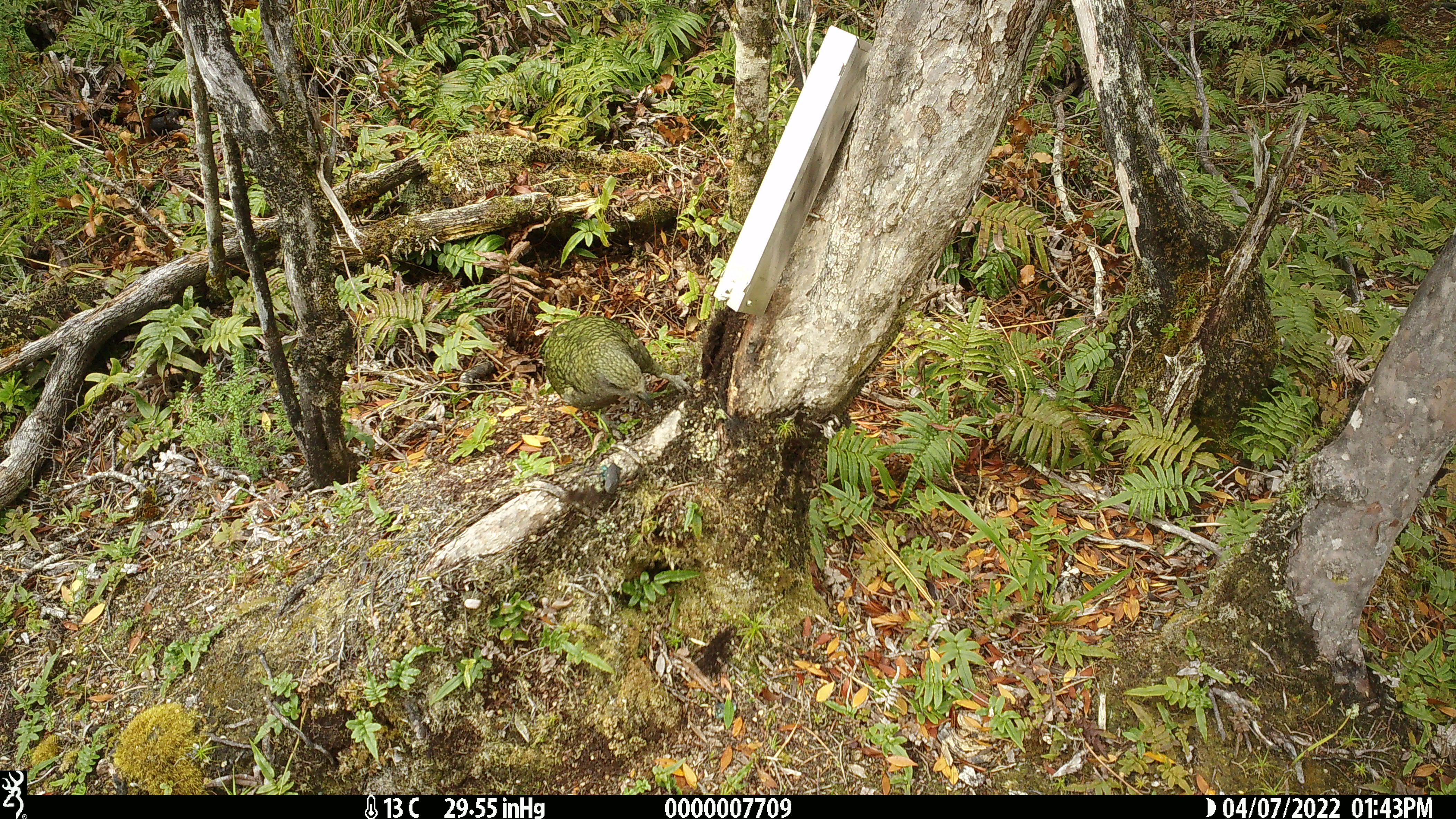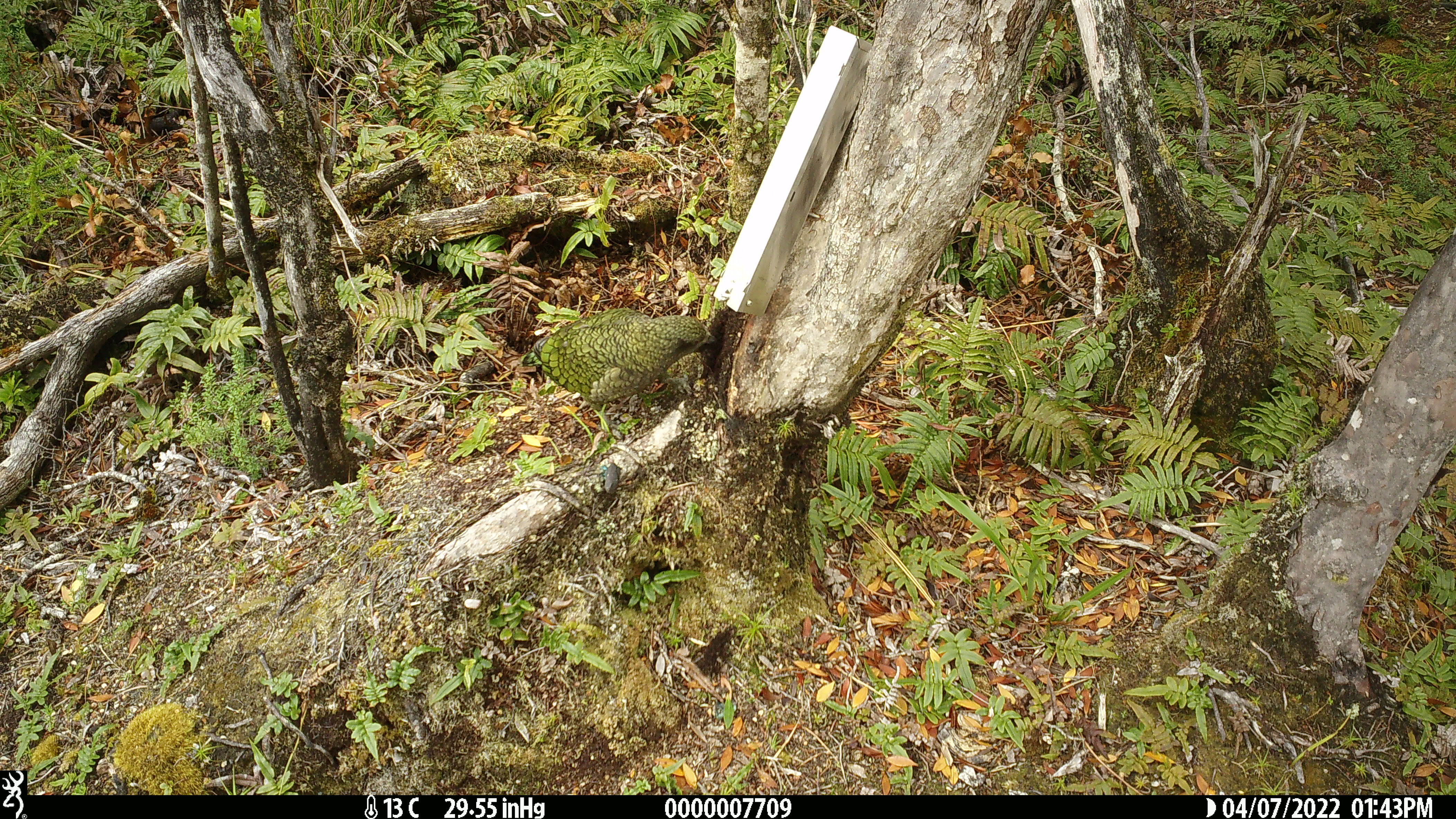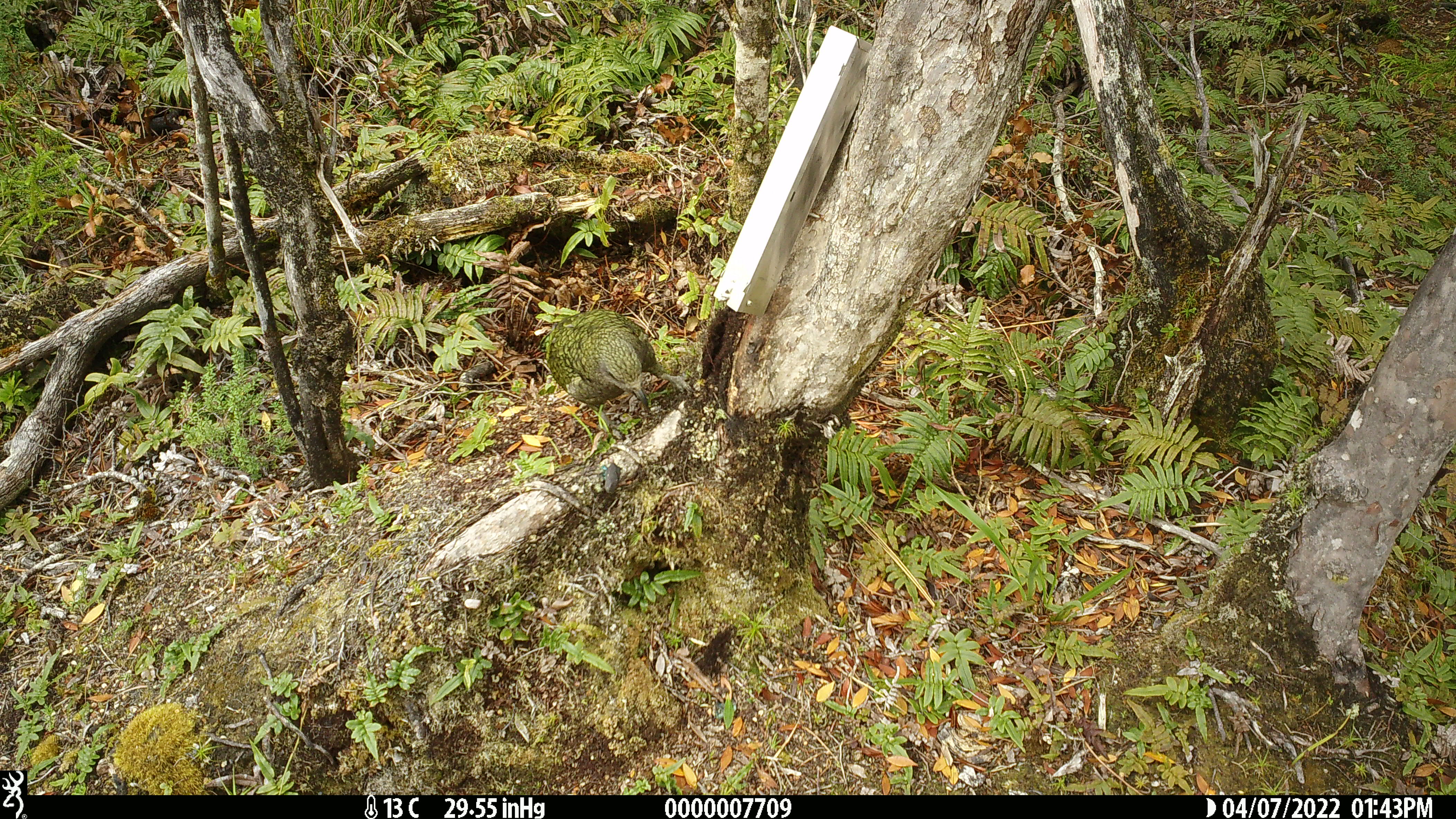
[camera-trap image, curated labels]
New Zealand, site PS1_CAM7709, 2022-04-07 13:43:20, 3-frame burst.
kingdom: Animalia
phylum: Chordata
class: Aves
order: Psittaciformes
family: Strigopidae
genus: Nestor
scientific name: Nestor notabilis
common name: kea